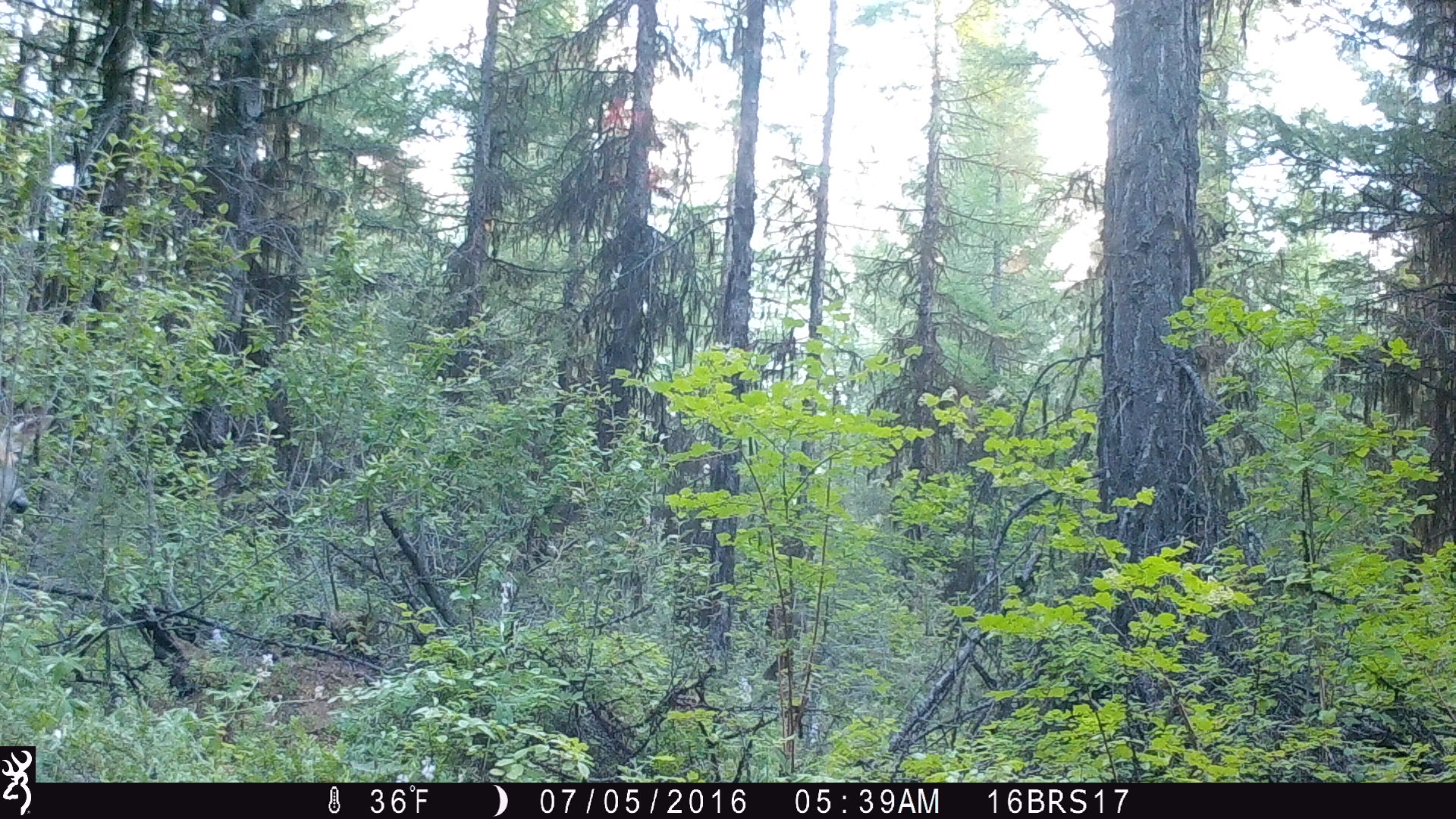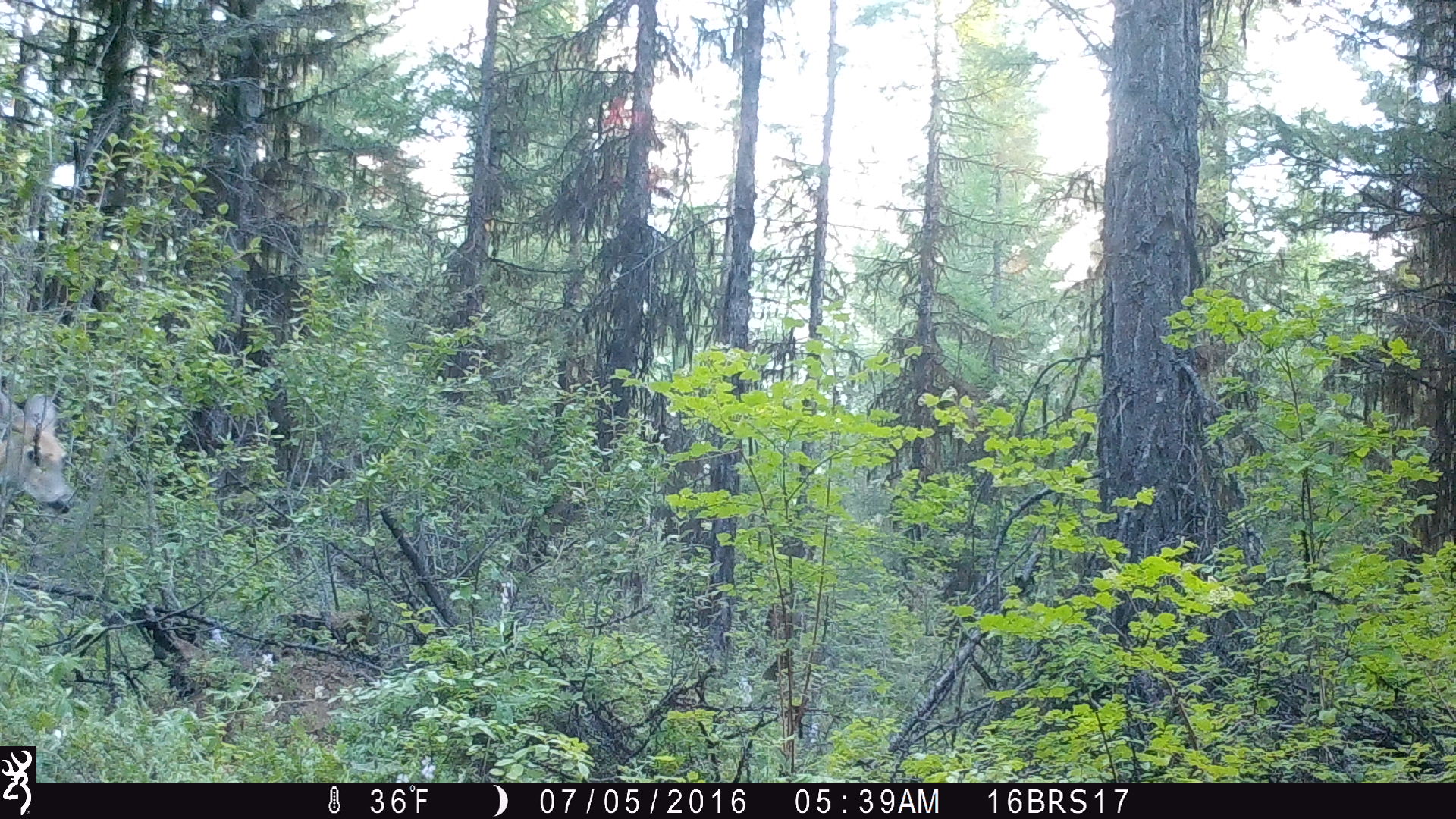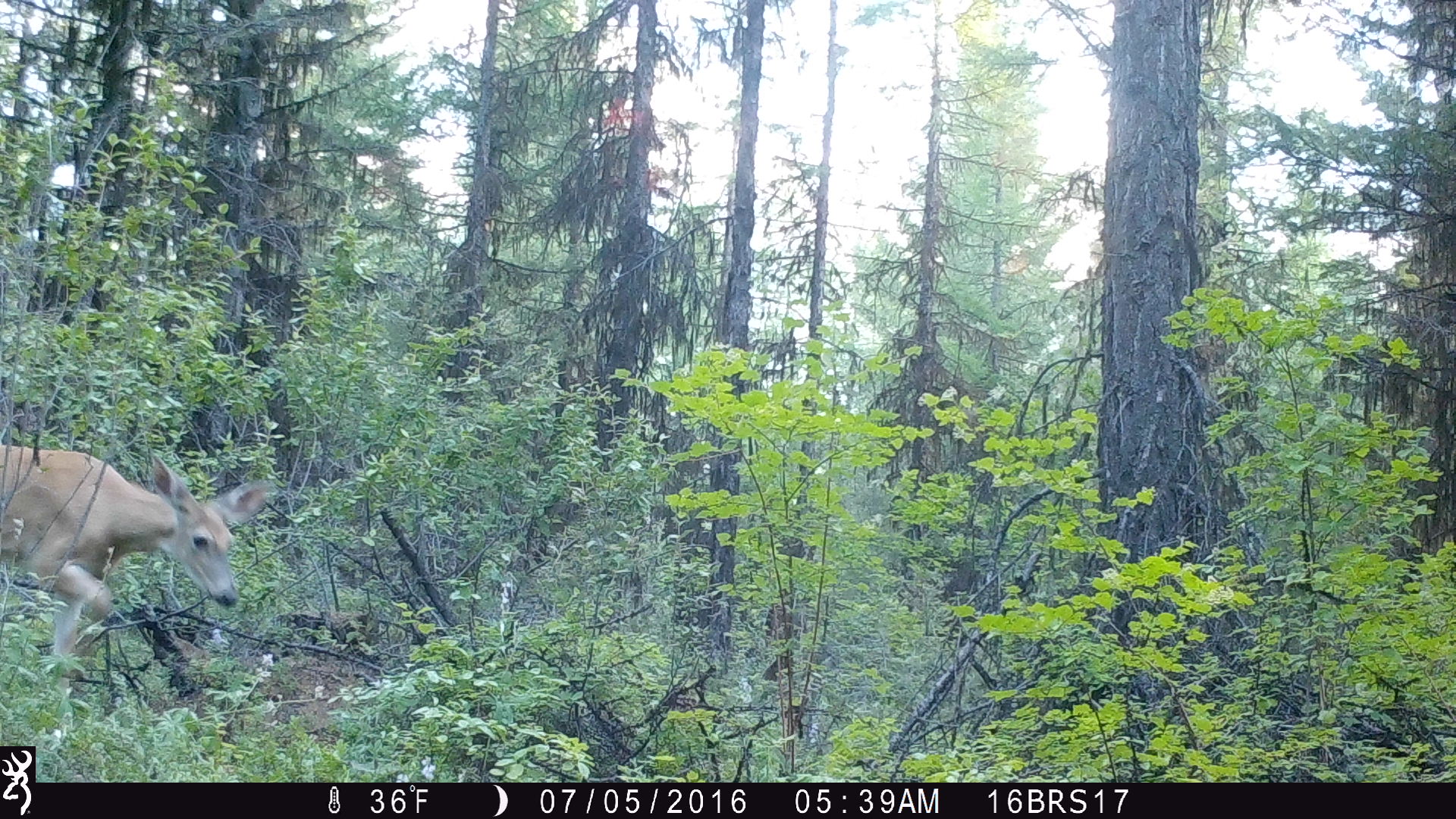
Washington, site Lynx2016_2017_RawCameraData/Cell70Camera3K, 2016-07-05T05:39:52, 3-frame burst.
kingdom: Animalia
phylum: Chordata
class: Mammalia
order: Artiodactyla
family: Cervidae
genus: Odocoileus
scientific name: Odocoileus virginianus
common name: white-tailed deer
Odocoileus virginianus (white-tailed deer). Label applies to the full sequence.